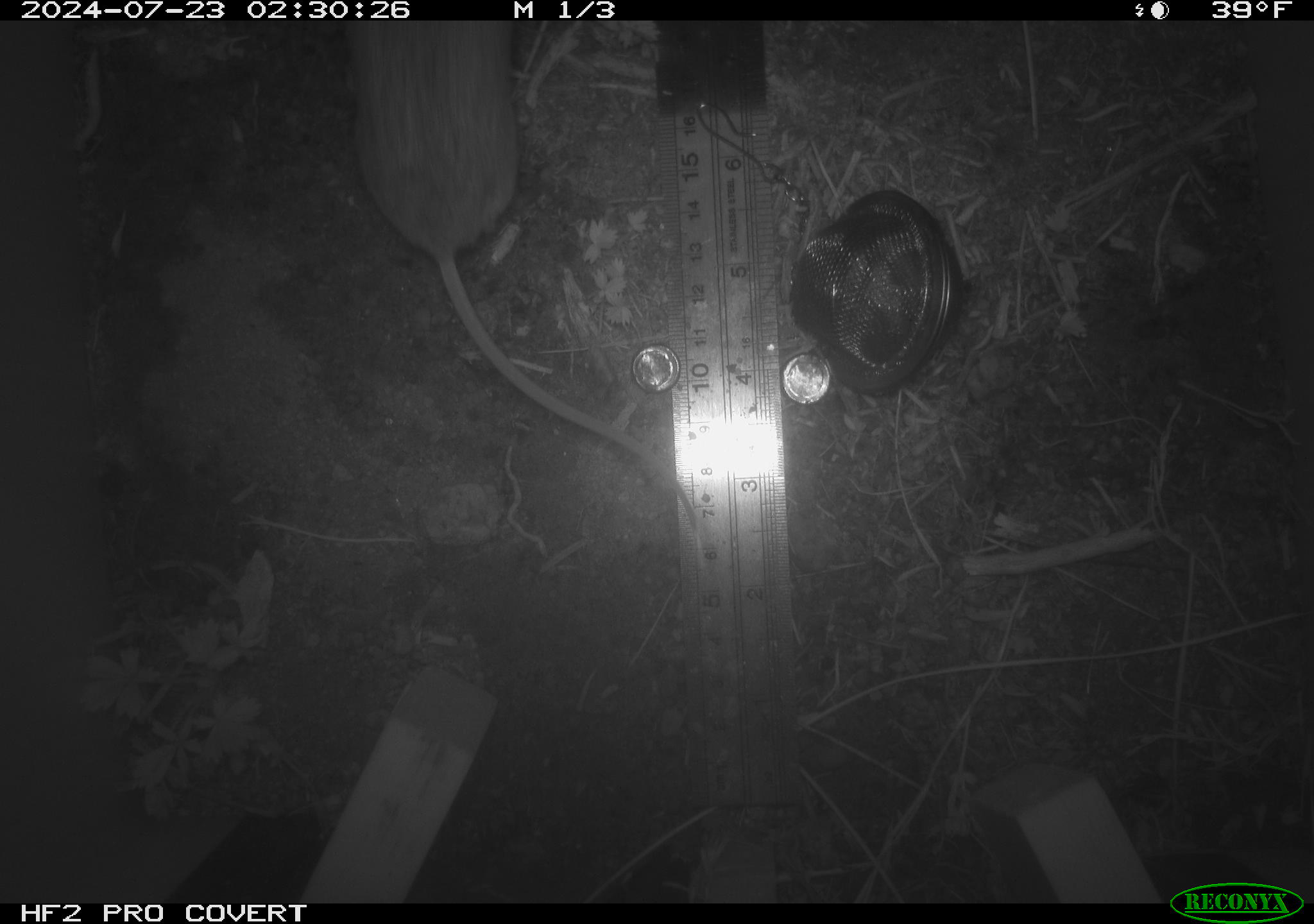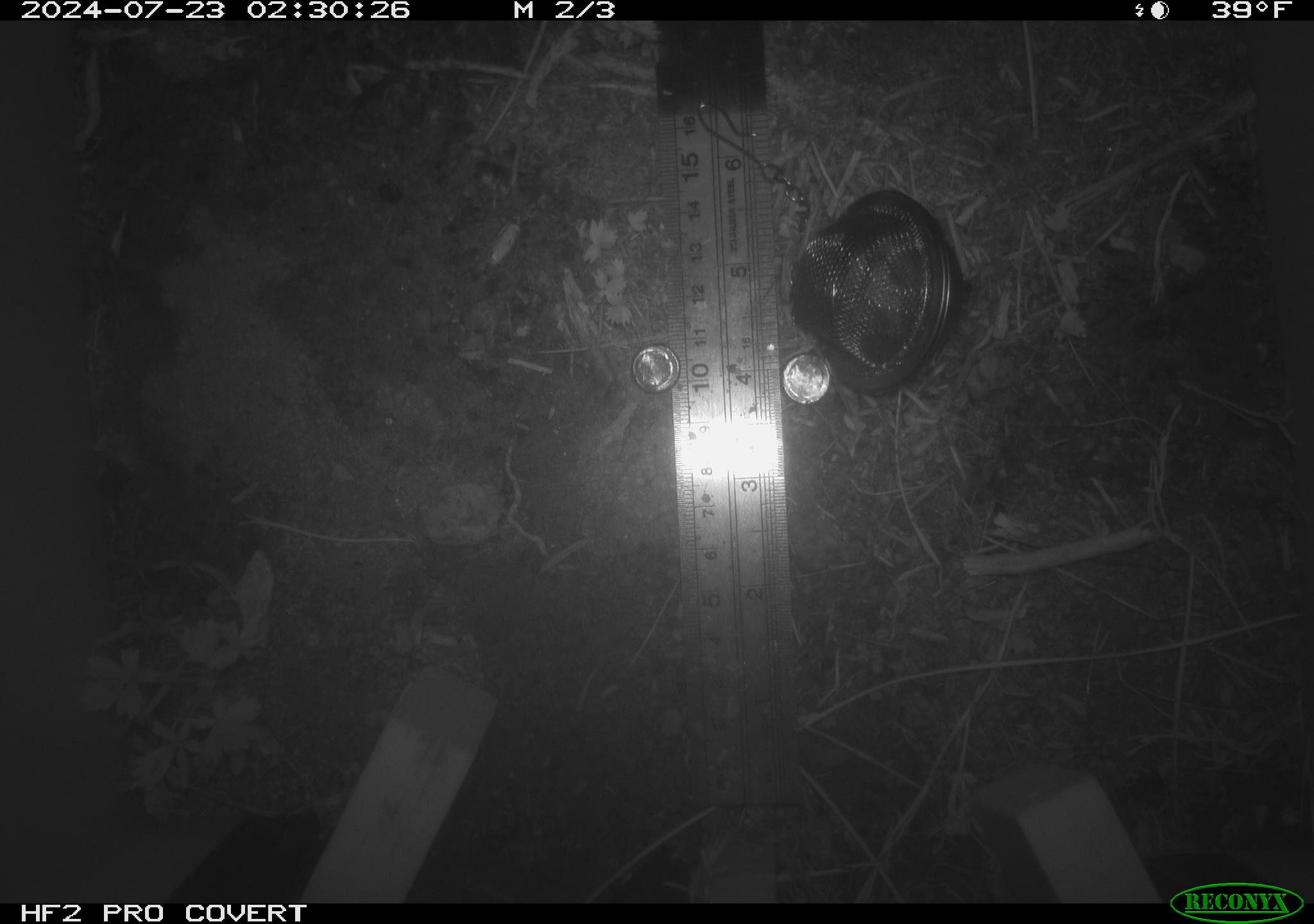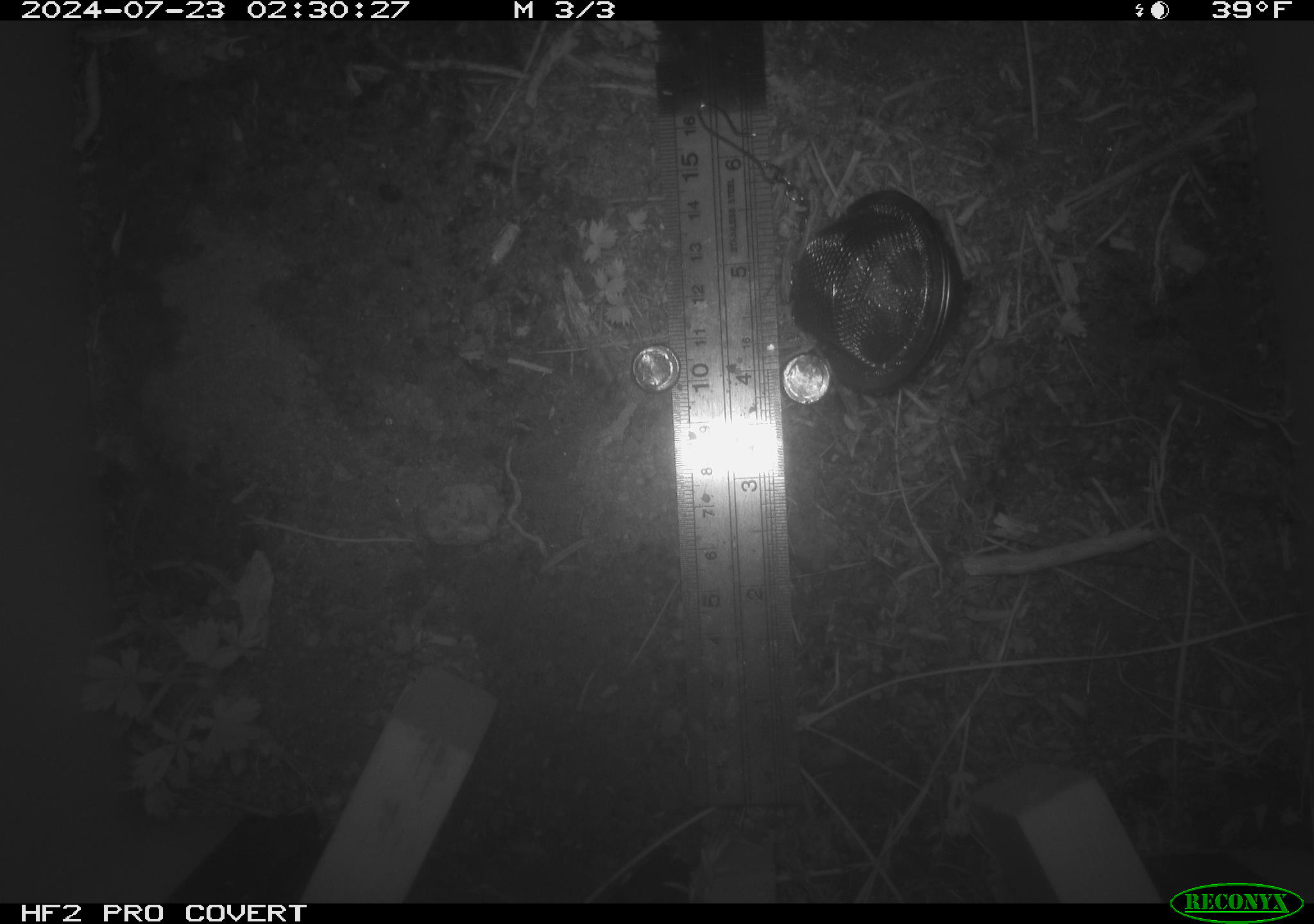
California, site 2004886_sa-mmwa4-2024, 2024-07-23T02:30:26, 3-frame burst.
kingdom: Animalia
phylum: Chordata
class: Mammalia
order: Rodentia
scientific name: Rodentia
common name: mouse species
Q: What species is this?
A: Mouse species (Rodentia).